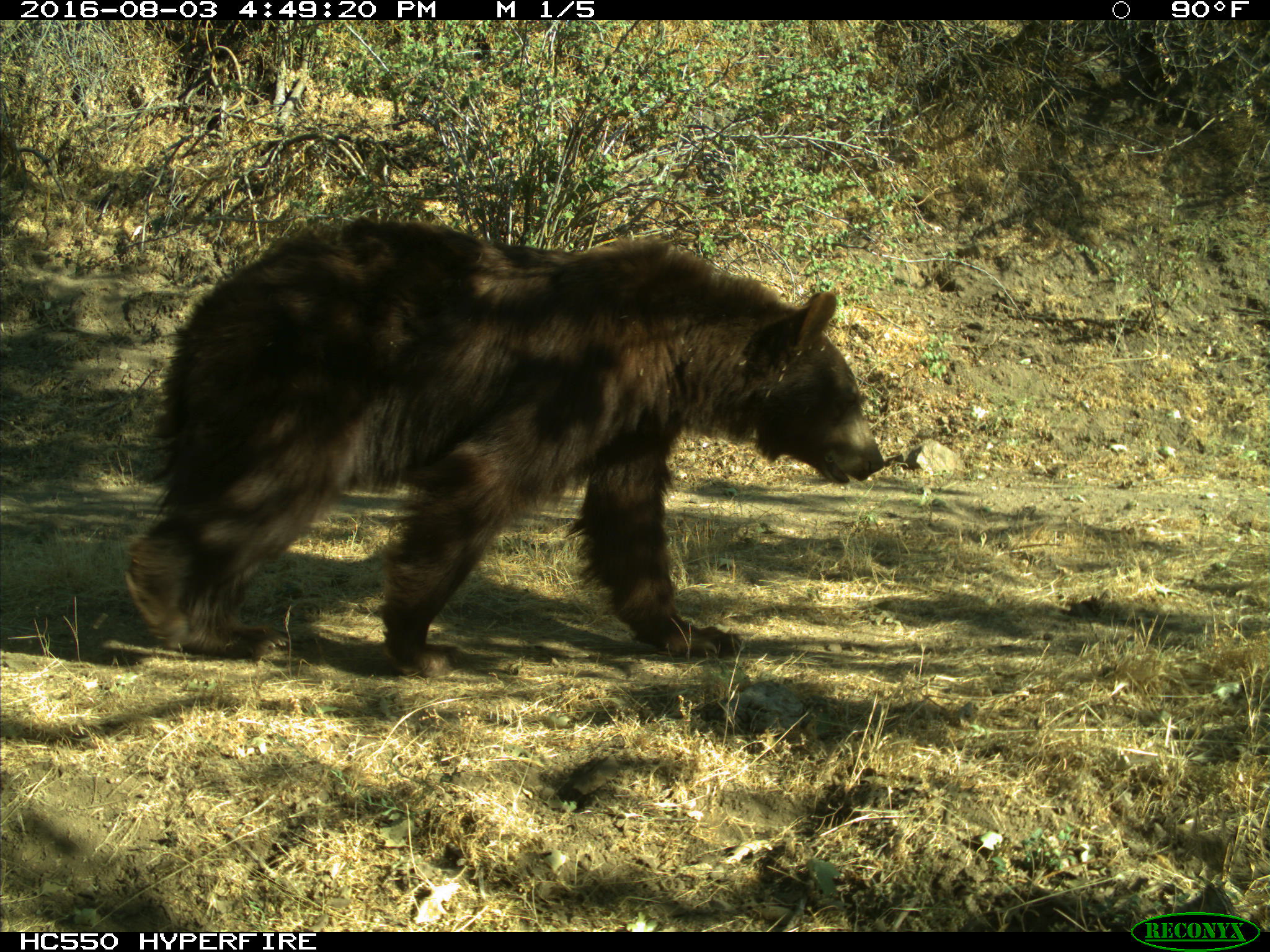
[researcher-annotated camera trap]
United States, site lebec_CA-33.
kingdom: Animalia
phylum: Chordata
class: Mammalia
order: Carnivora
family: Ursidae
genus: Ursus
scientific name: Ursus americanus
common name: american black bear